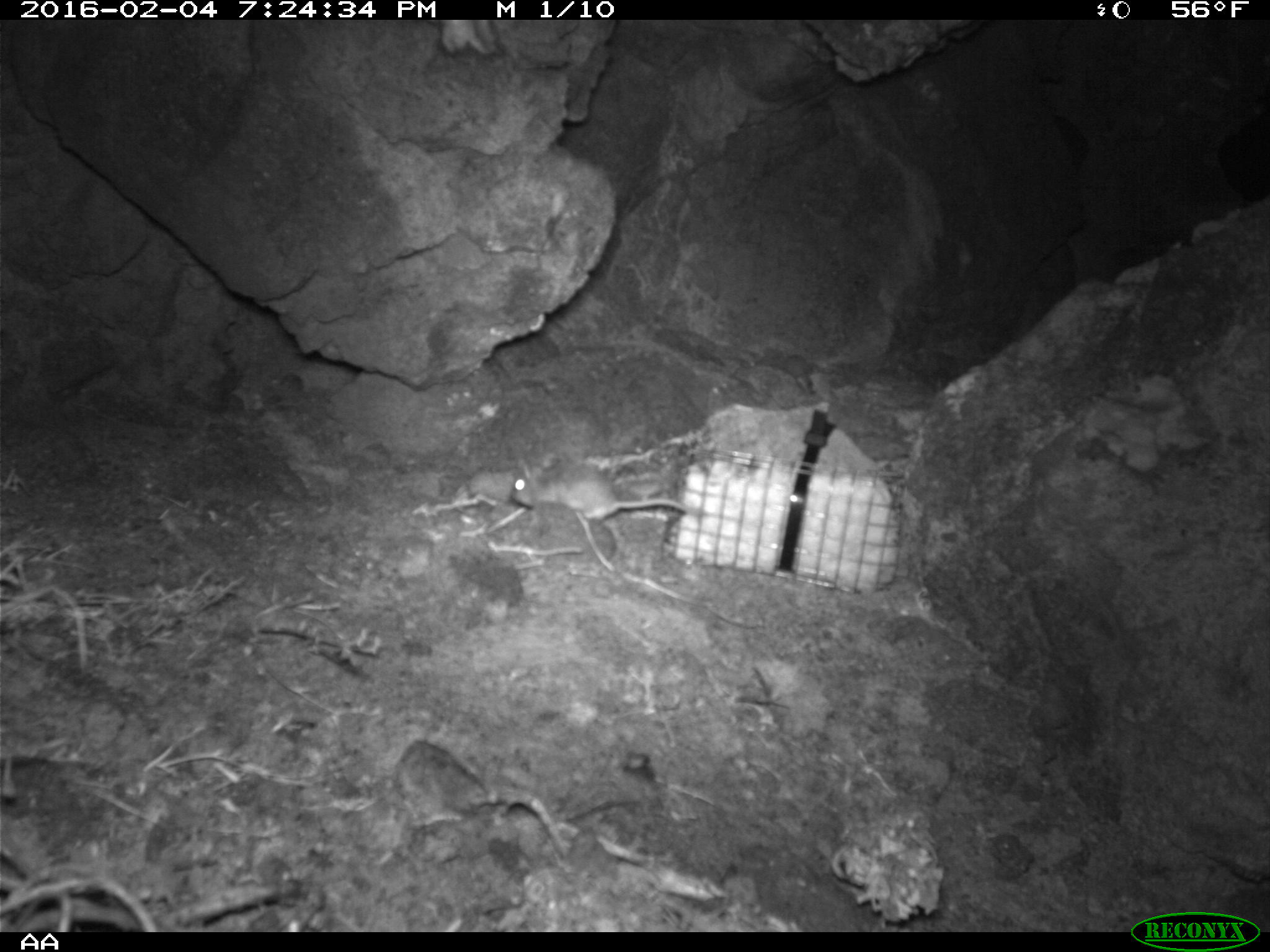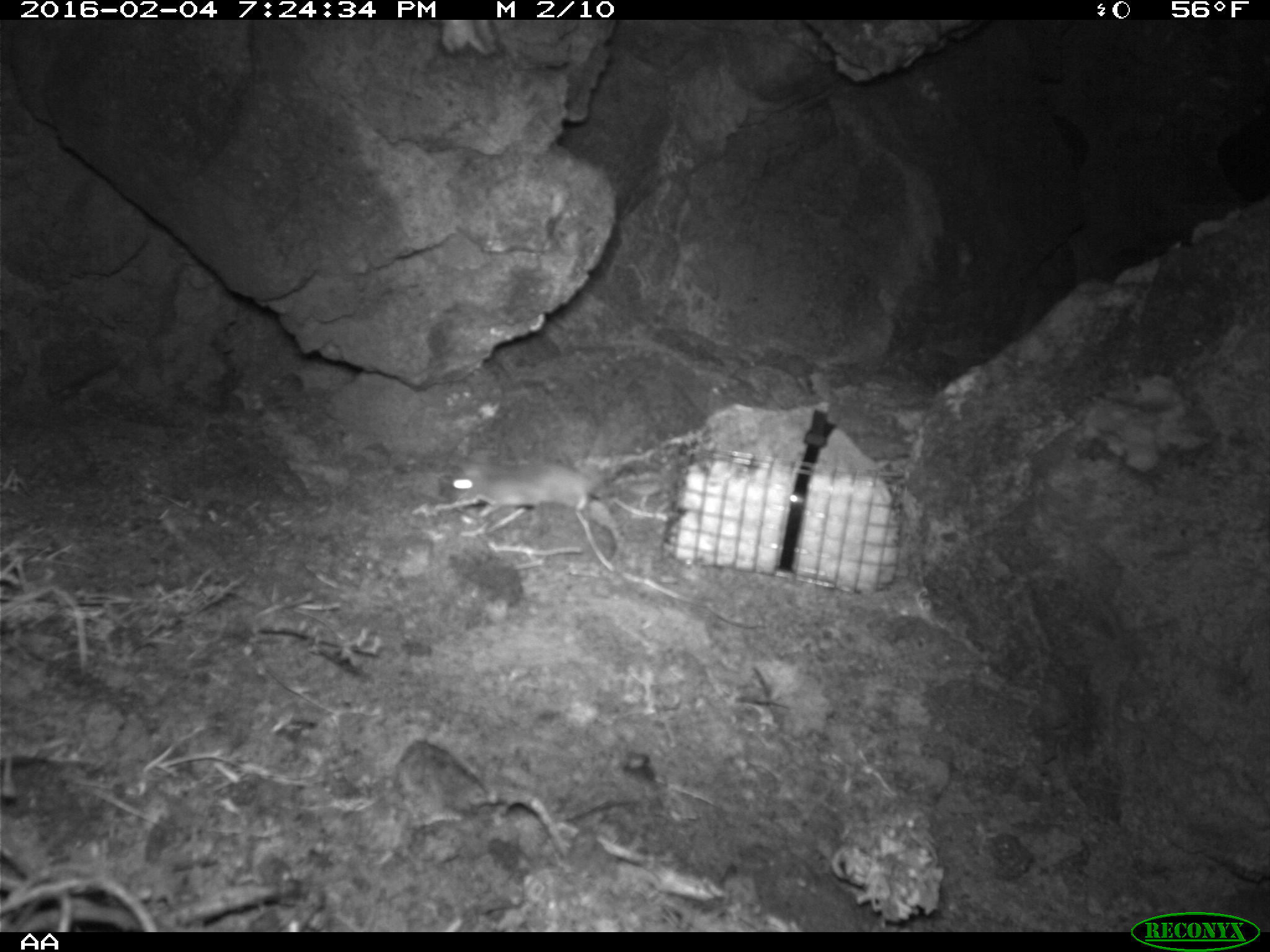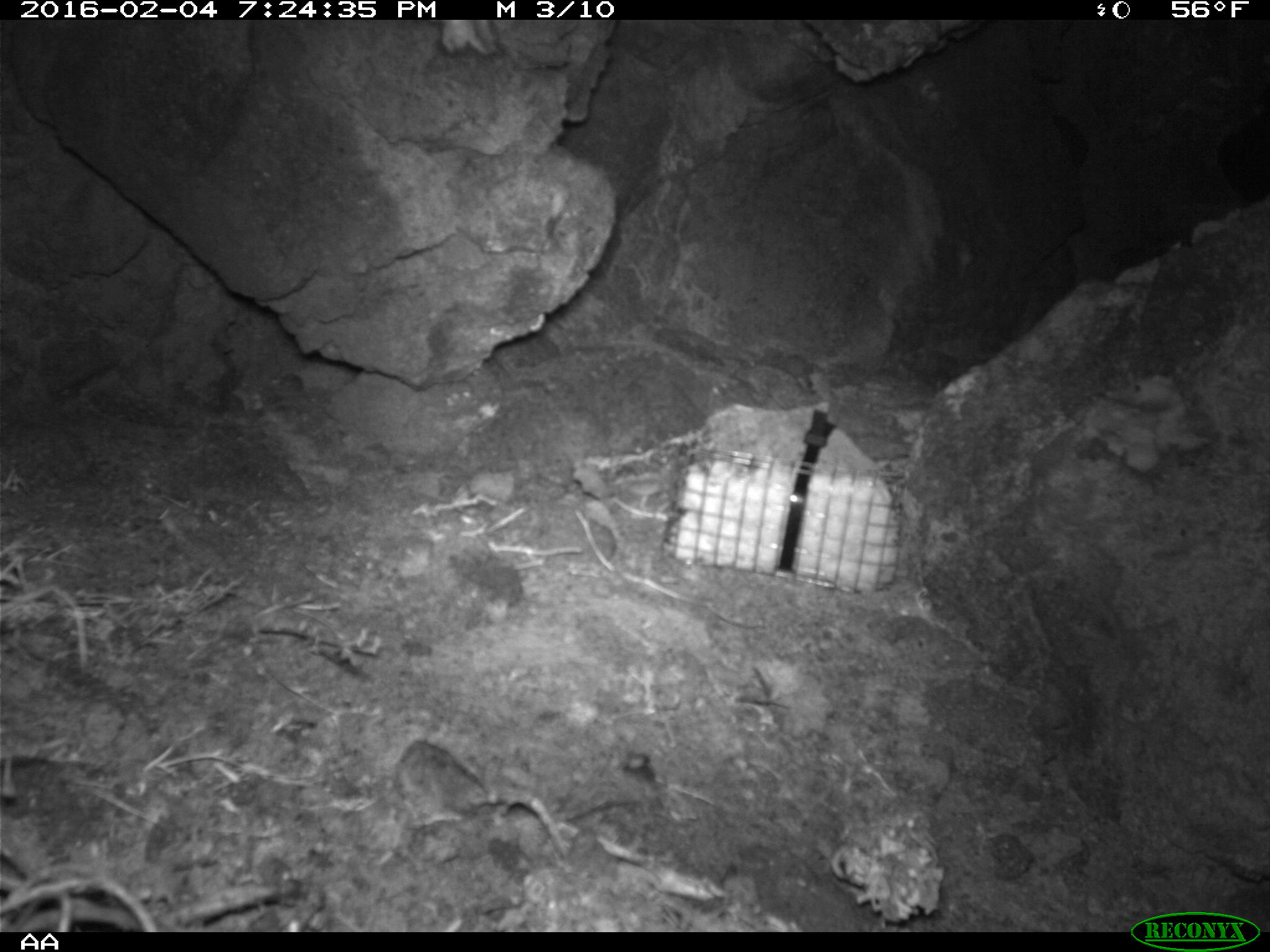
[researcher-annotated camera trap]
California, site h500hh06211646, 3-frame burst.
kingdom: Animalia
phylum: Chordata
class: Mammalia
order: Rodentia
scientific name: Rodentia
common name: rodent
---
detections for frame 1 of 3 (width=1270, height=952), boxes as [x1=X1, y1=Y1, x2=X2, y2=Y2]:
rodent: [x1=510, y1=459, x2=690, y2=522]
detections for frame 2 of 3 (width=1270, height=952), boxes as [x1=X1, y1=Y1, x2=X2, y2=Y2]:
rodent: [x1=447, y1=452, x2=597, y2=511]